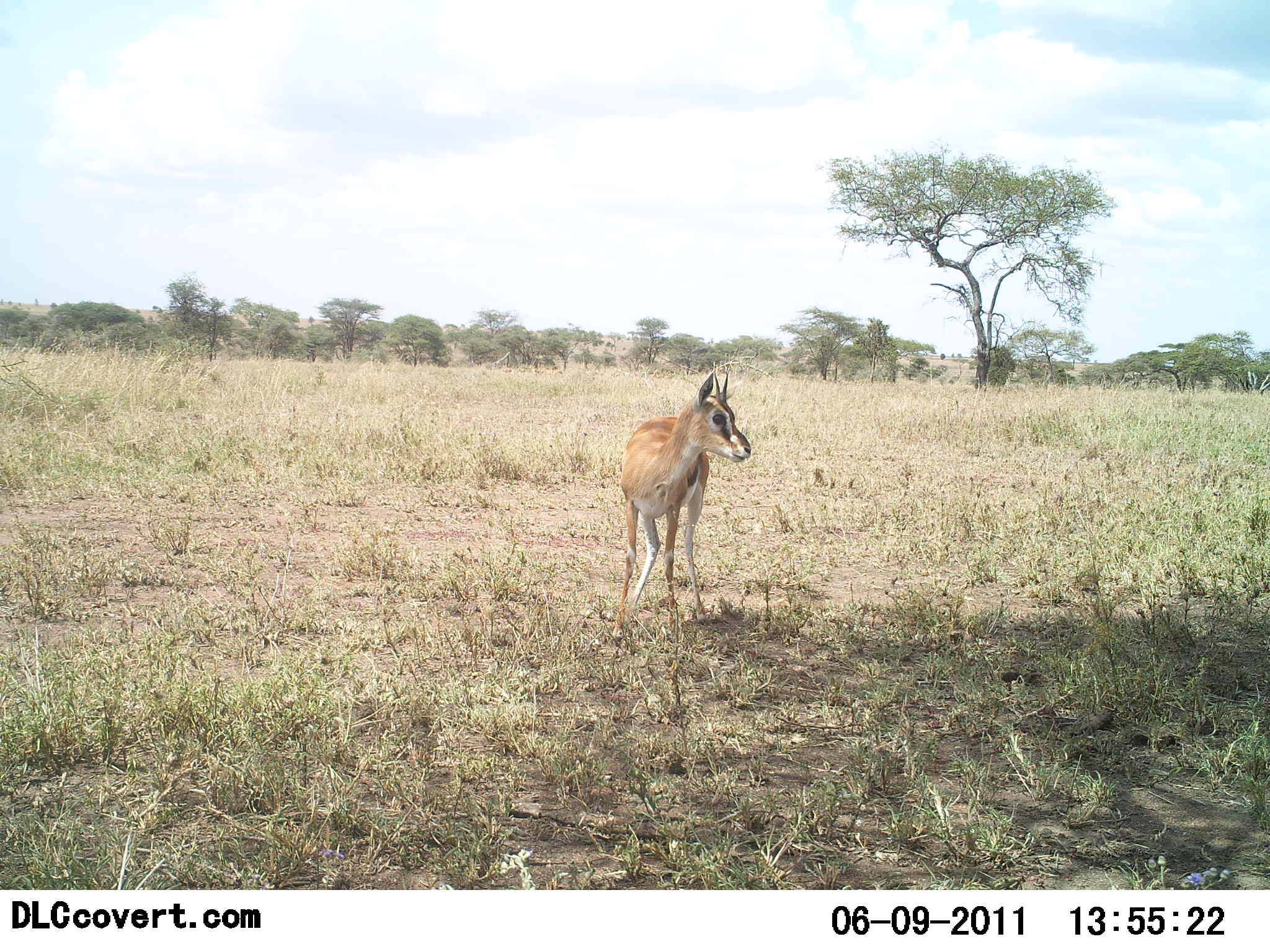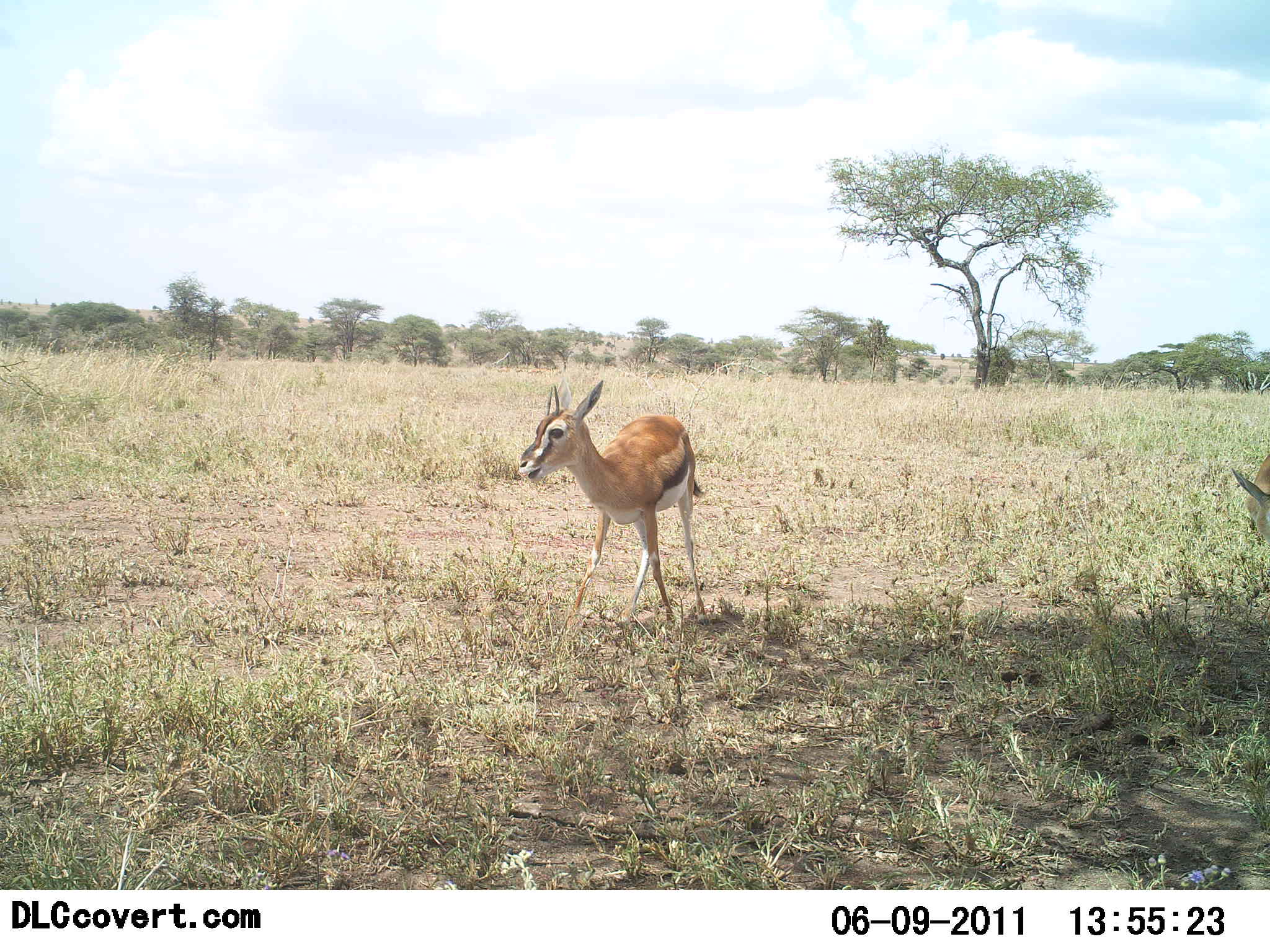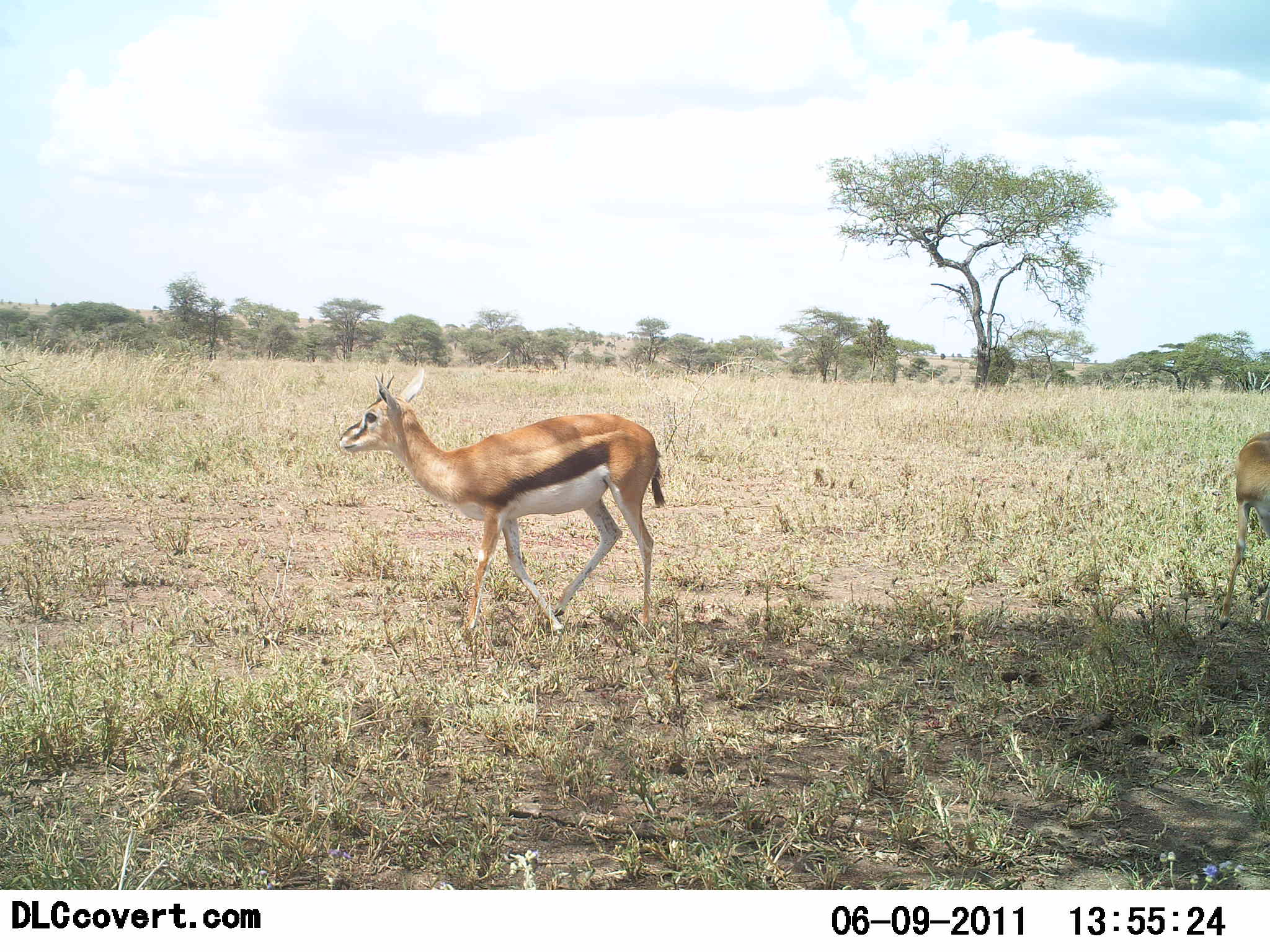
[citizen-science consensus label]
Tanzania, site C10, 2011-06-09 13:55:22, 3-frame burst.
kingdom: Animalia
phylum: Chordata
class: Mammalia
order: Artiodactyla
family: Bovidae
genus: Eudorcas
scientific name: Eudorcas thomsonii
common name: thomson's gazelle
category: gazellethomsons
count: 2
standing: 50%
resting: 0%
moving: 58%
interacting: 0%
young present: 8%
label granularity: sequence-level